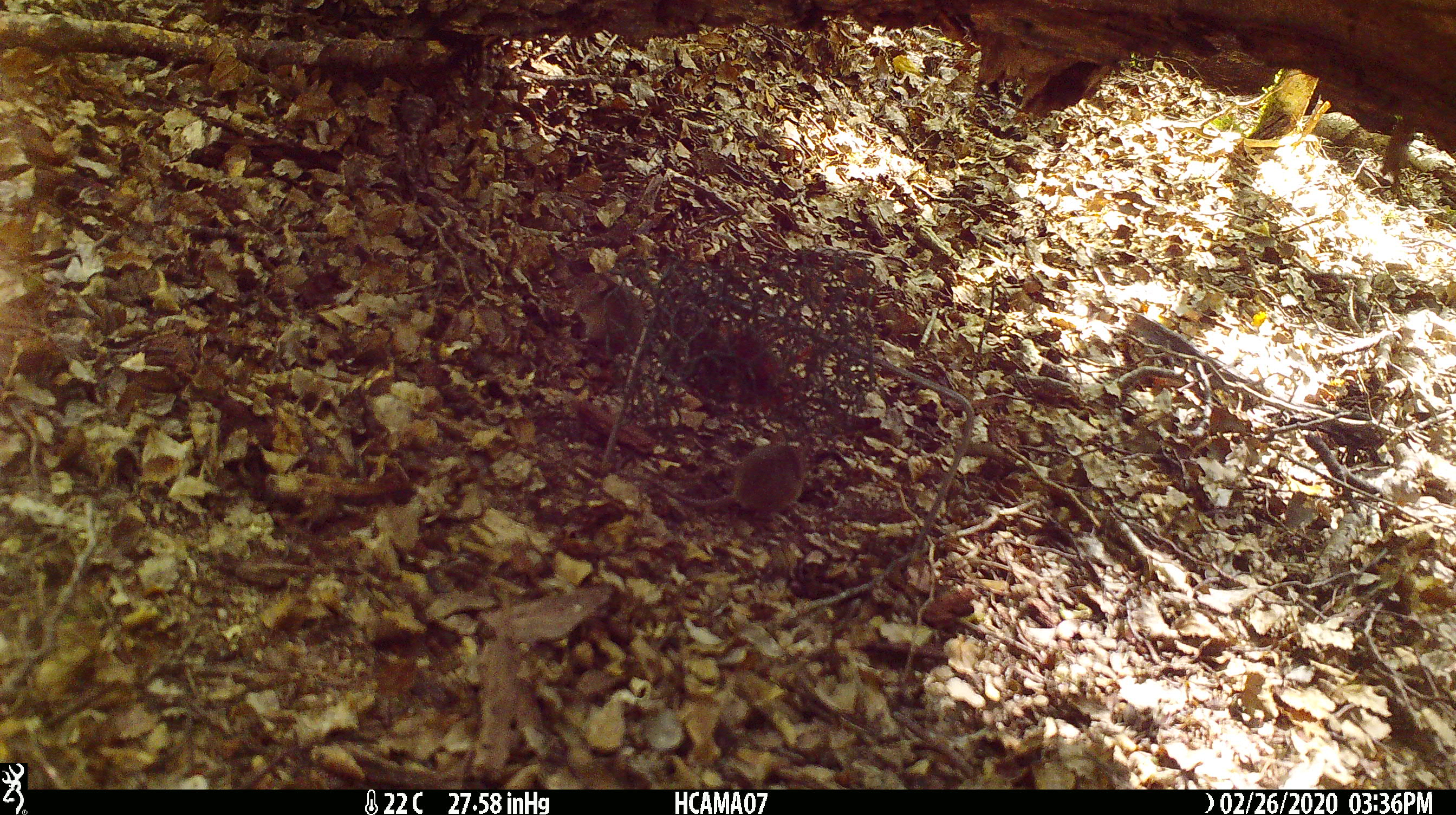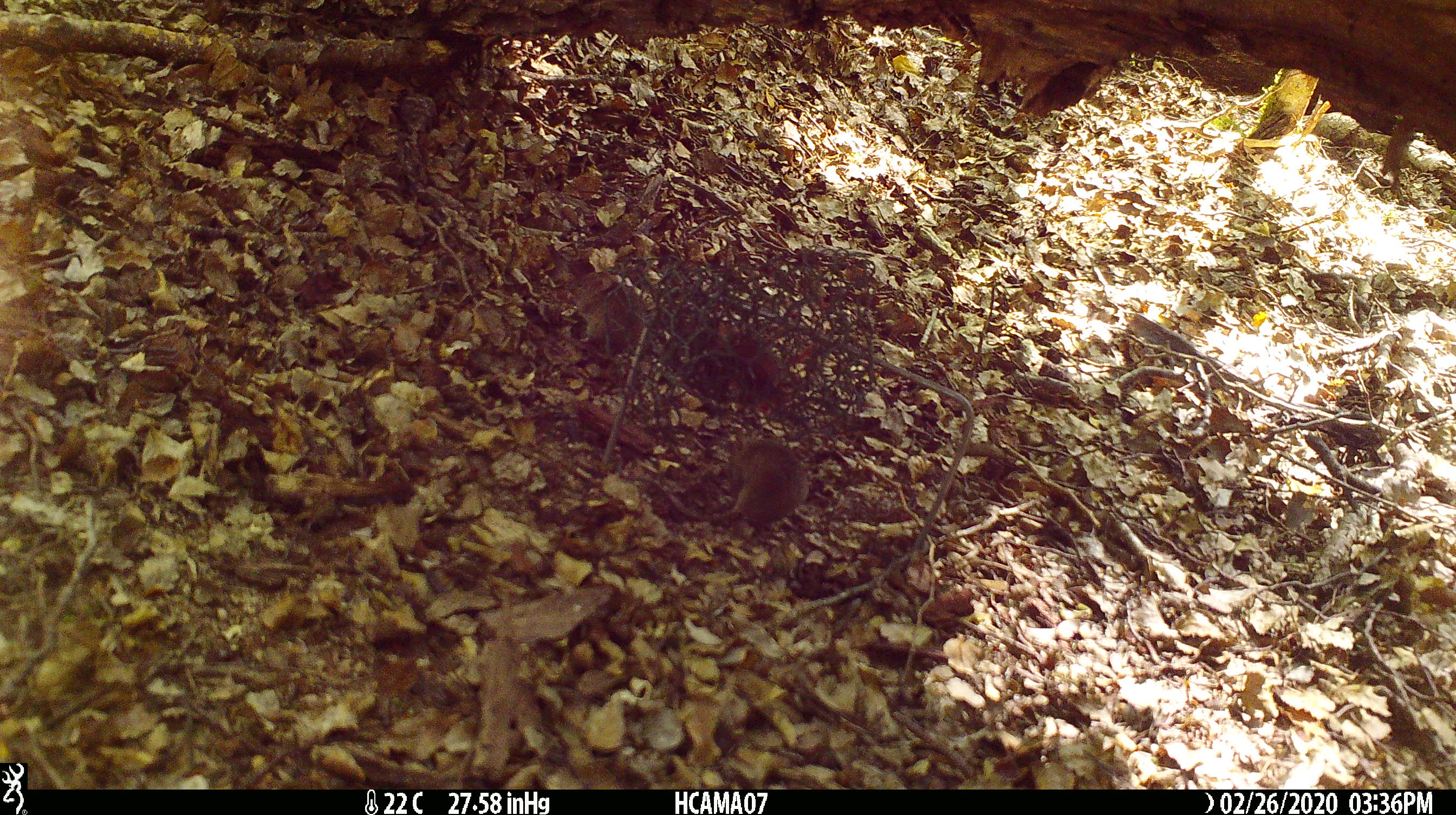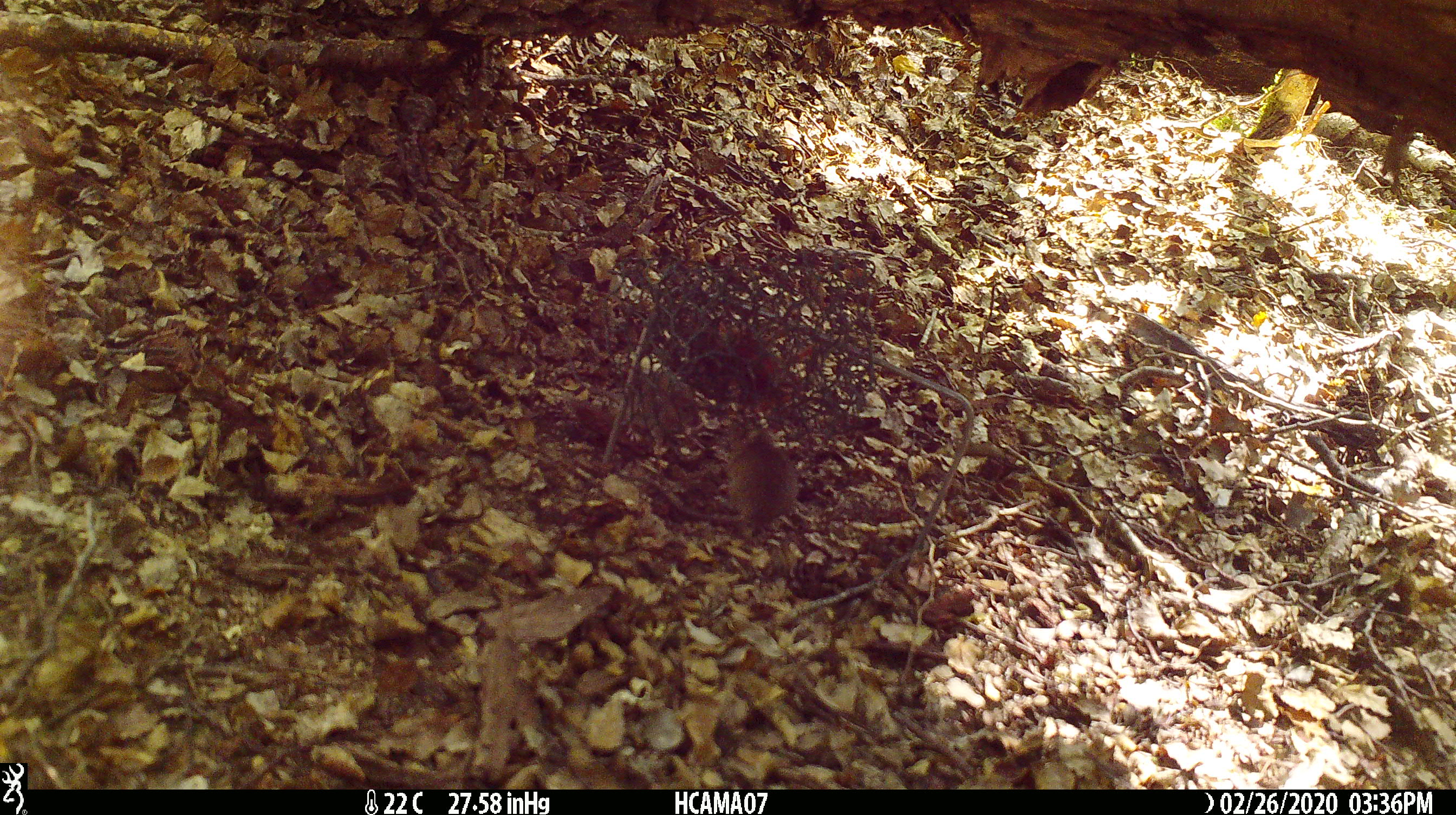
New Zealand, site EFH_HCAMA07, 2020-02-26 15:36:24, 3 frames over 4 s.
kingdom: Animalia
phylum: Chordata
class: Mammalia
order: Rodentia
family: Muridae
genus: Mus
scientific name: Mus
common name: mouse